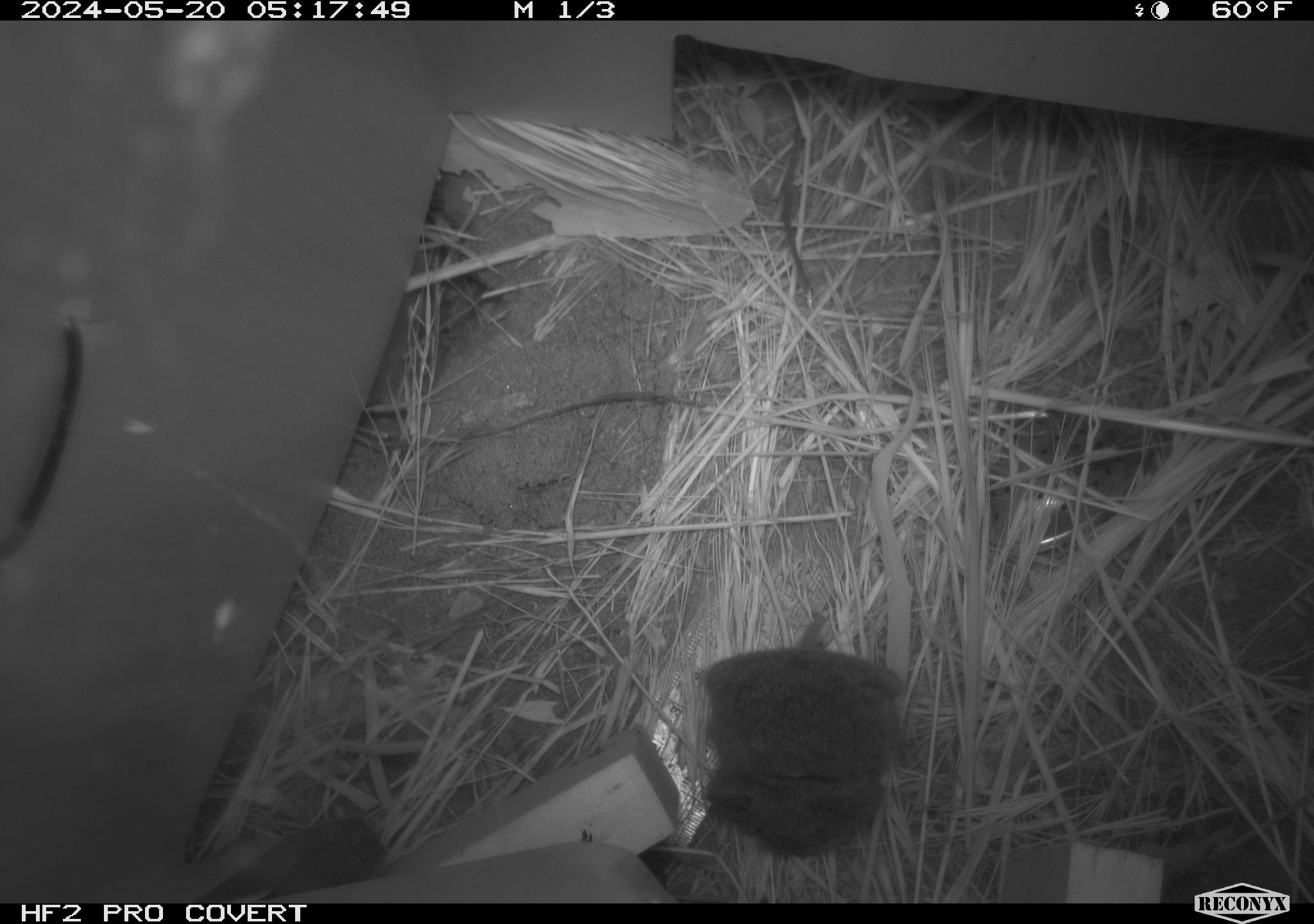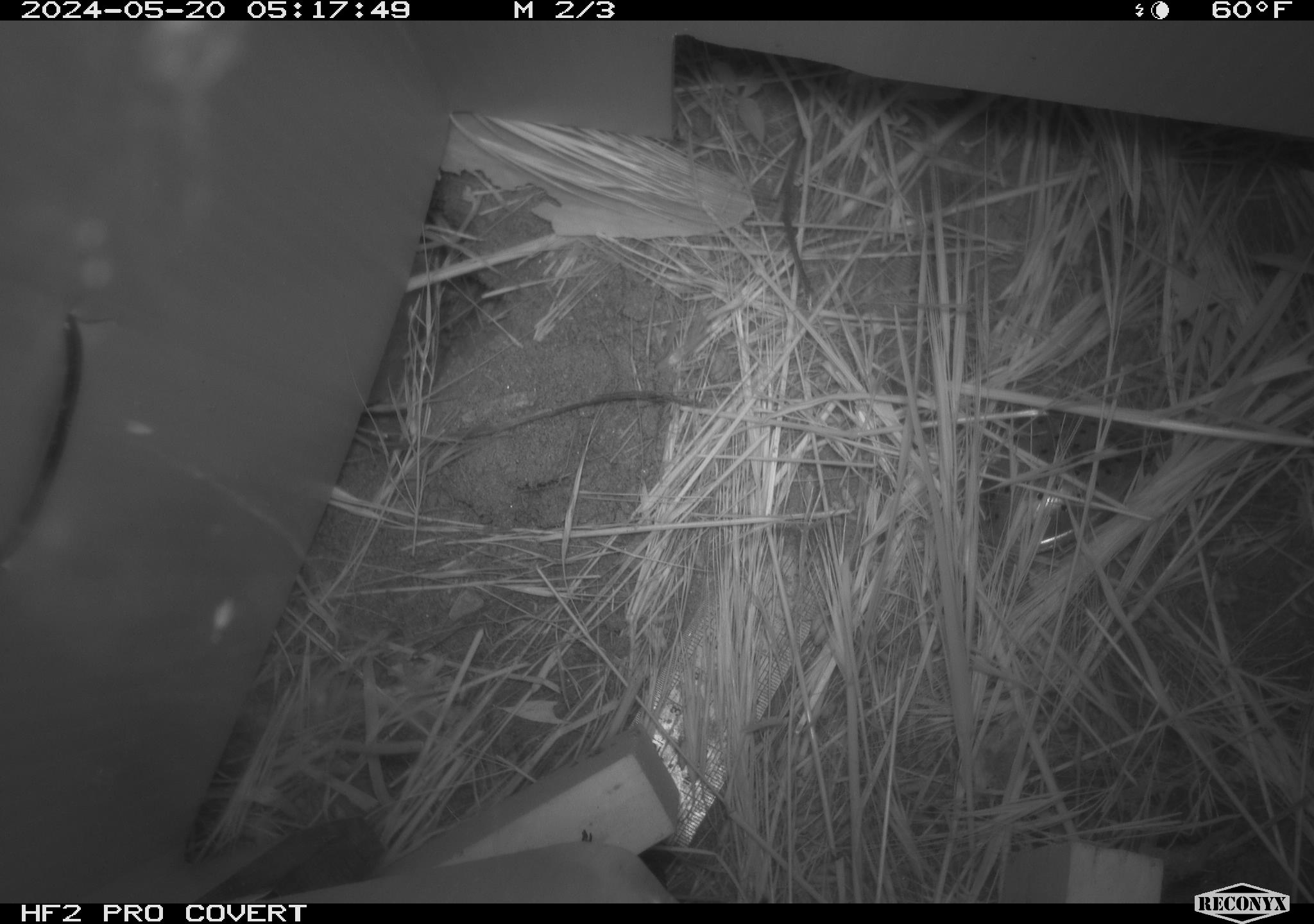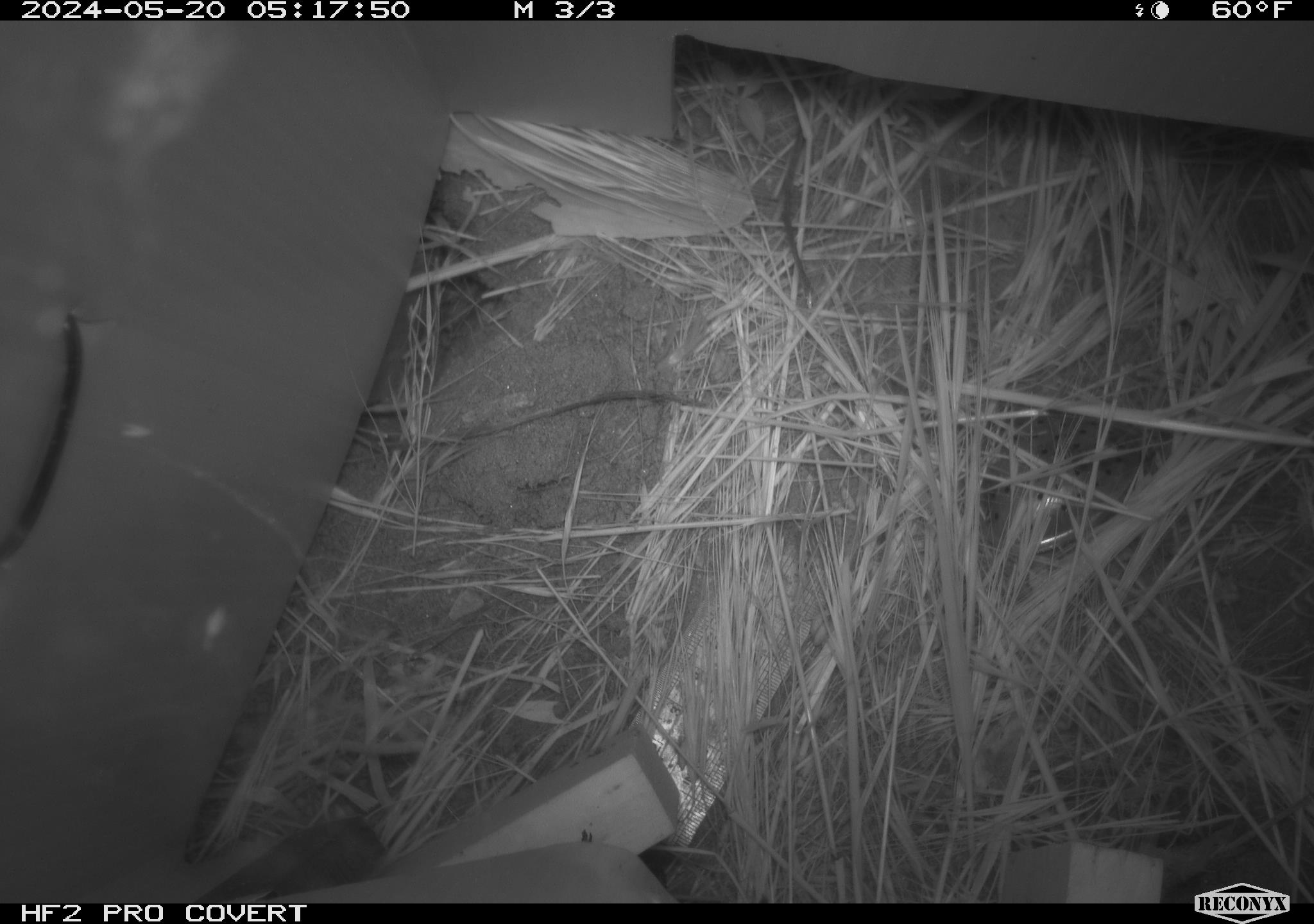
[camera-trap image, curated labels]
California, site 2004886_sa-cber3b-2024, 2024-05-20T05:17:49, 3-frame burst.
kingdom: Animalia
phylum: Chordata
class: Mammalia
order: Rodentia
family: Cricetidae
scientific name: Arvicolinae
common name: voles, lemmings, and muskrats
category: arvicolinae subfamily